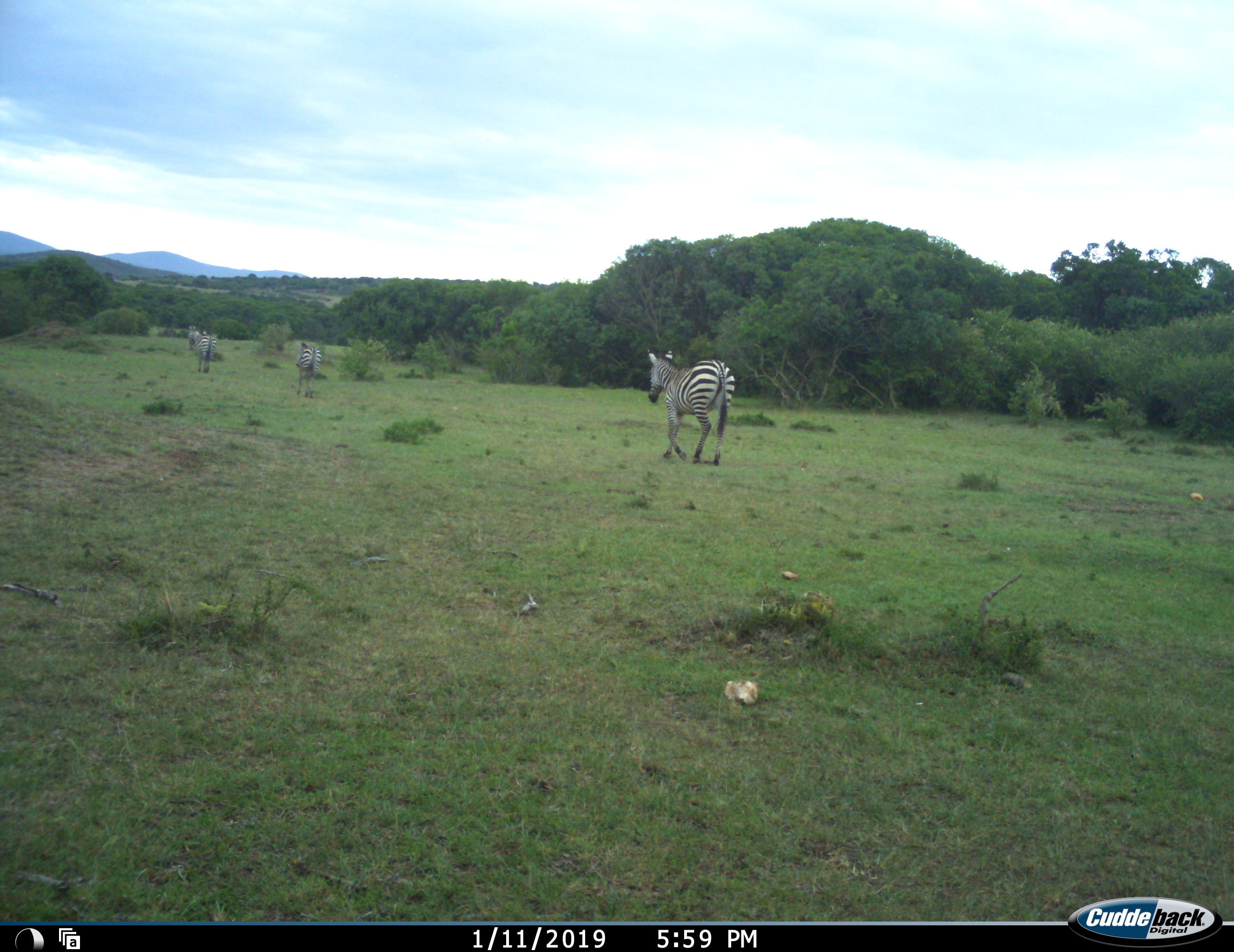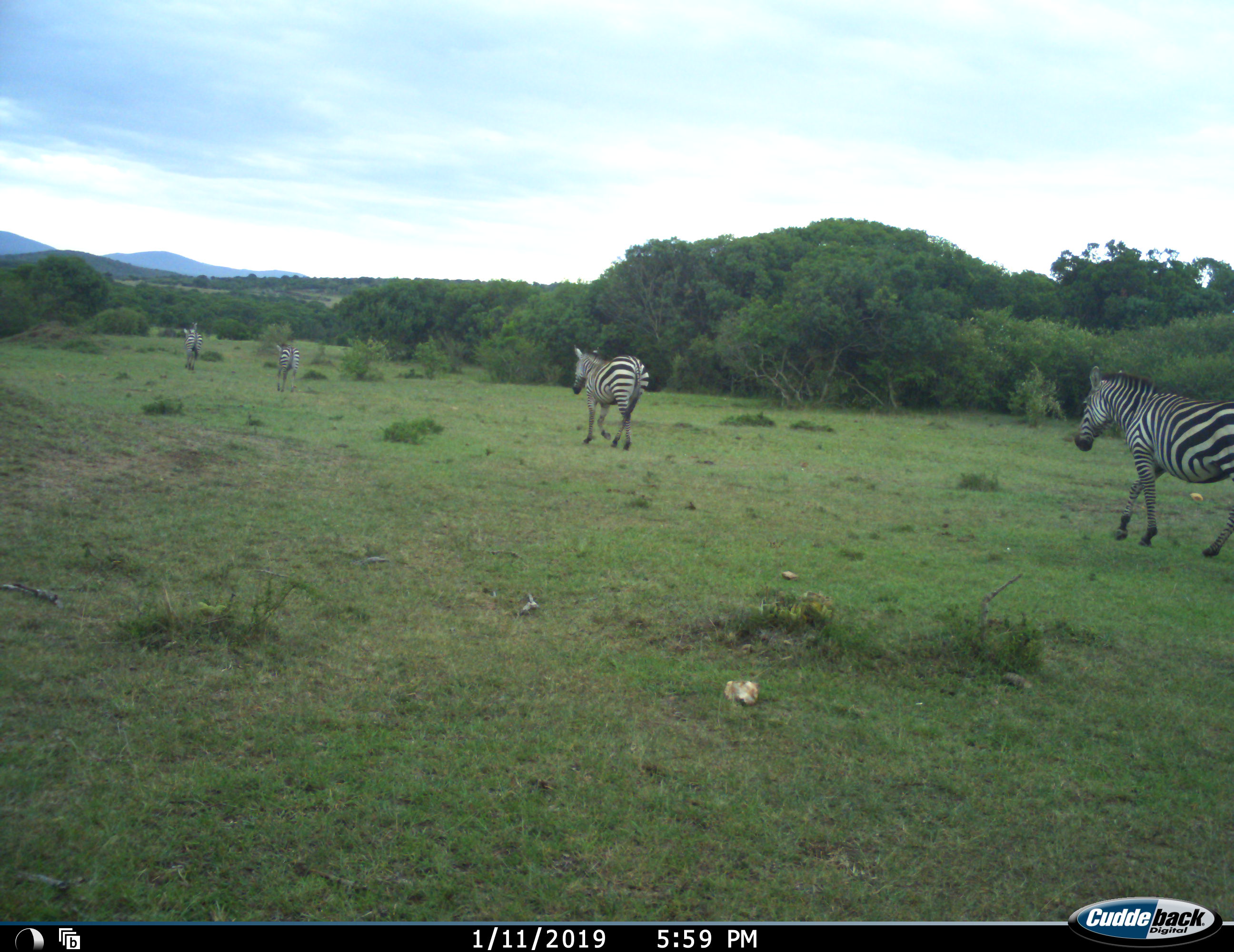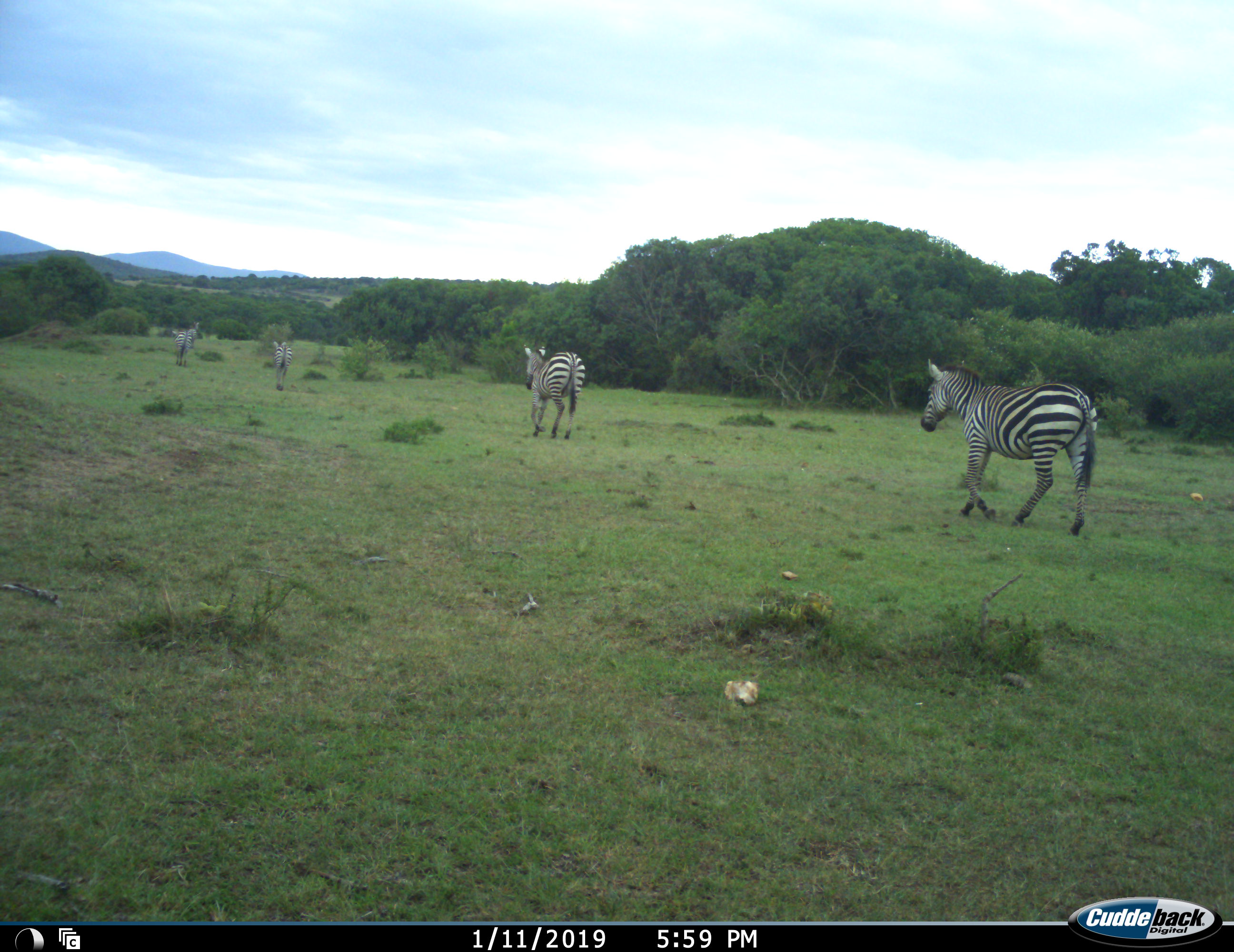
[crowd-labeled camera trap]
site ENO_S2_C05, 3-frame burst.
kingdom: Animalia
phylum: Chordata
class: Mammalia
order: Perissodactyla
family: Equidae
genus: Equus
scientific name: Equus quagga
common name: plains zebra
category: zebraplains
Zebraplains (plains zebra) (Equus quagga), count 4. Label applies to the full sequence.